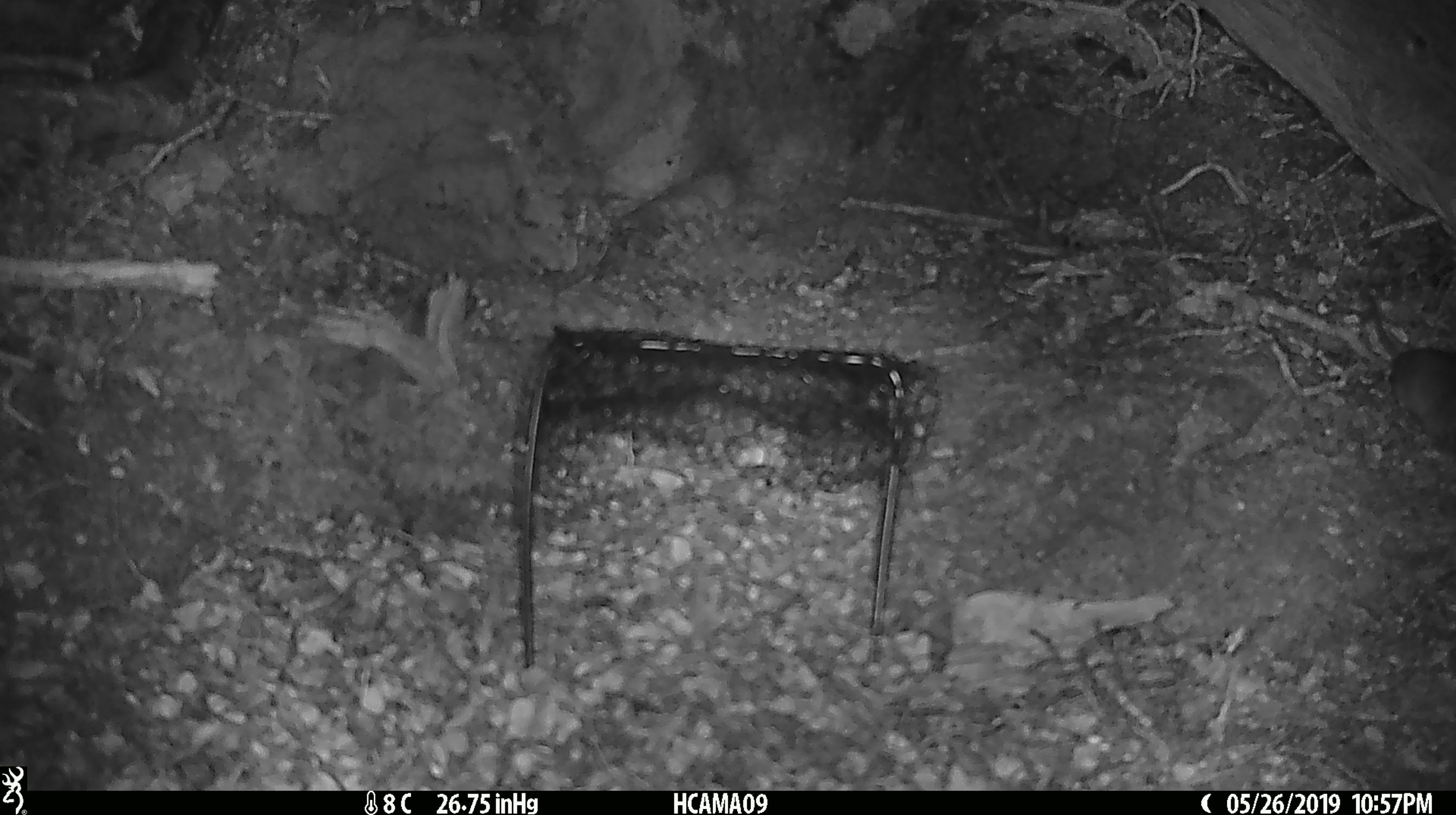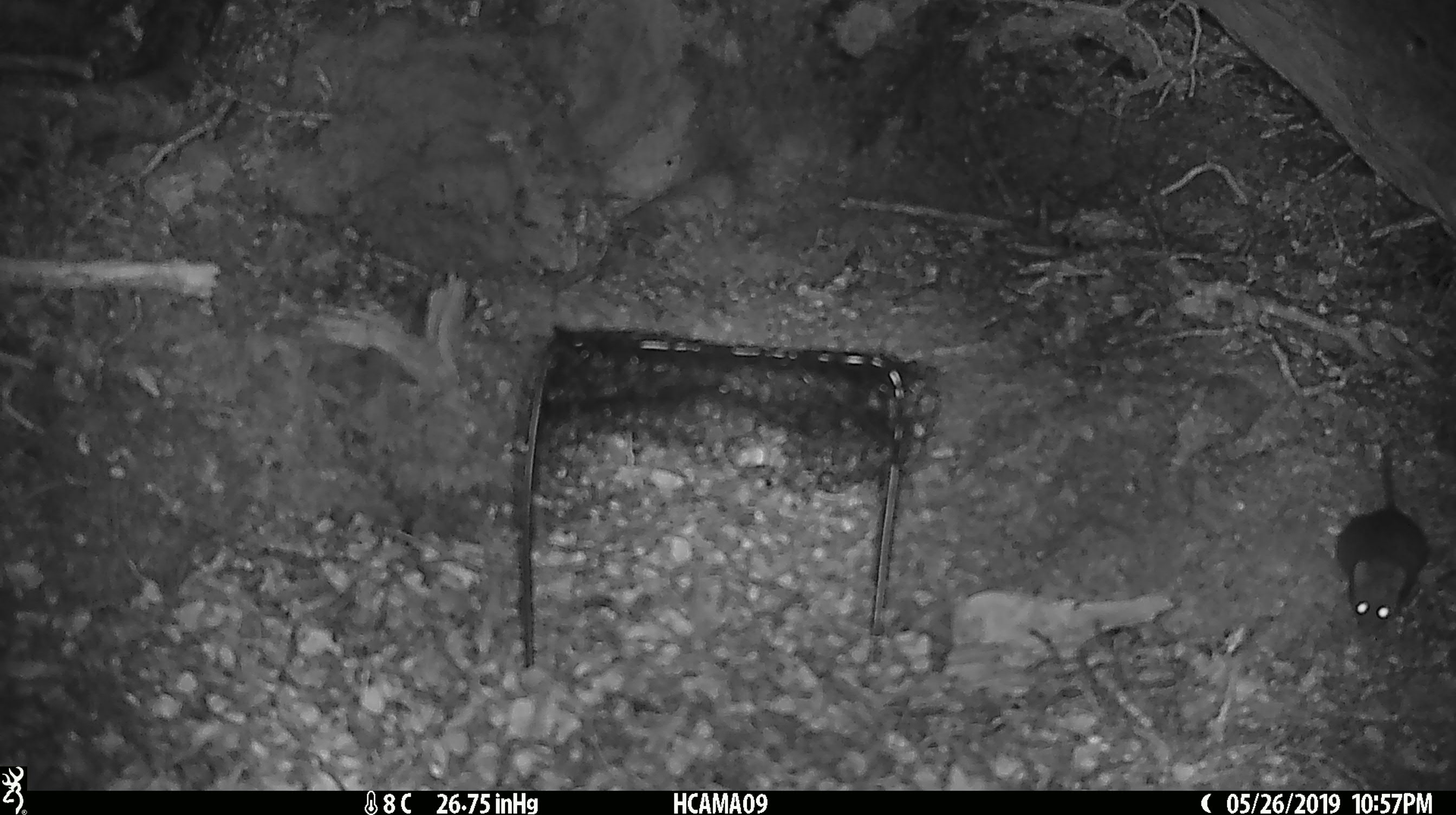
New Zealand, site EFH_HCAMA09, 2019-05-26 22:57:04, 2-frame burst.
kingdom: Animalia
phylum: Chordata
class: Mammalia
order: Rodentia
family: Muridae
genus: Rattus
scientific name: Rattus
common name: rat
Rat (Rattus).